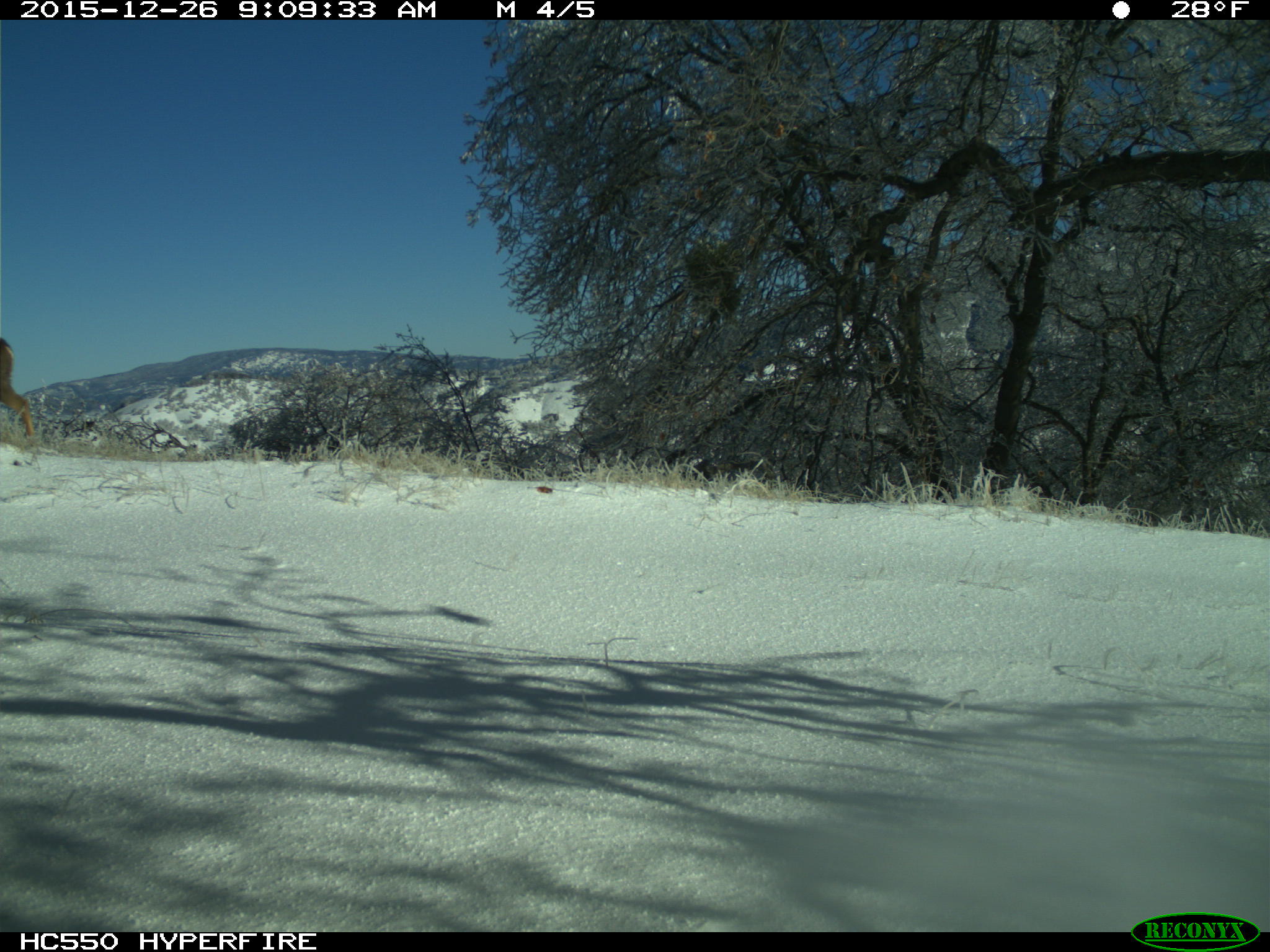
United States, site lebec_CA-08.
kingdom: Animalia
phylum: Chordata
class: Mammalia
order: Artiodactyla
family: Cervidae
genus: Odocoileus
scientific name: Odocoileus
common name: deer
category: unidentified deer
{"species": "unidentified deer (deer) (Odocoileus)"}